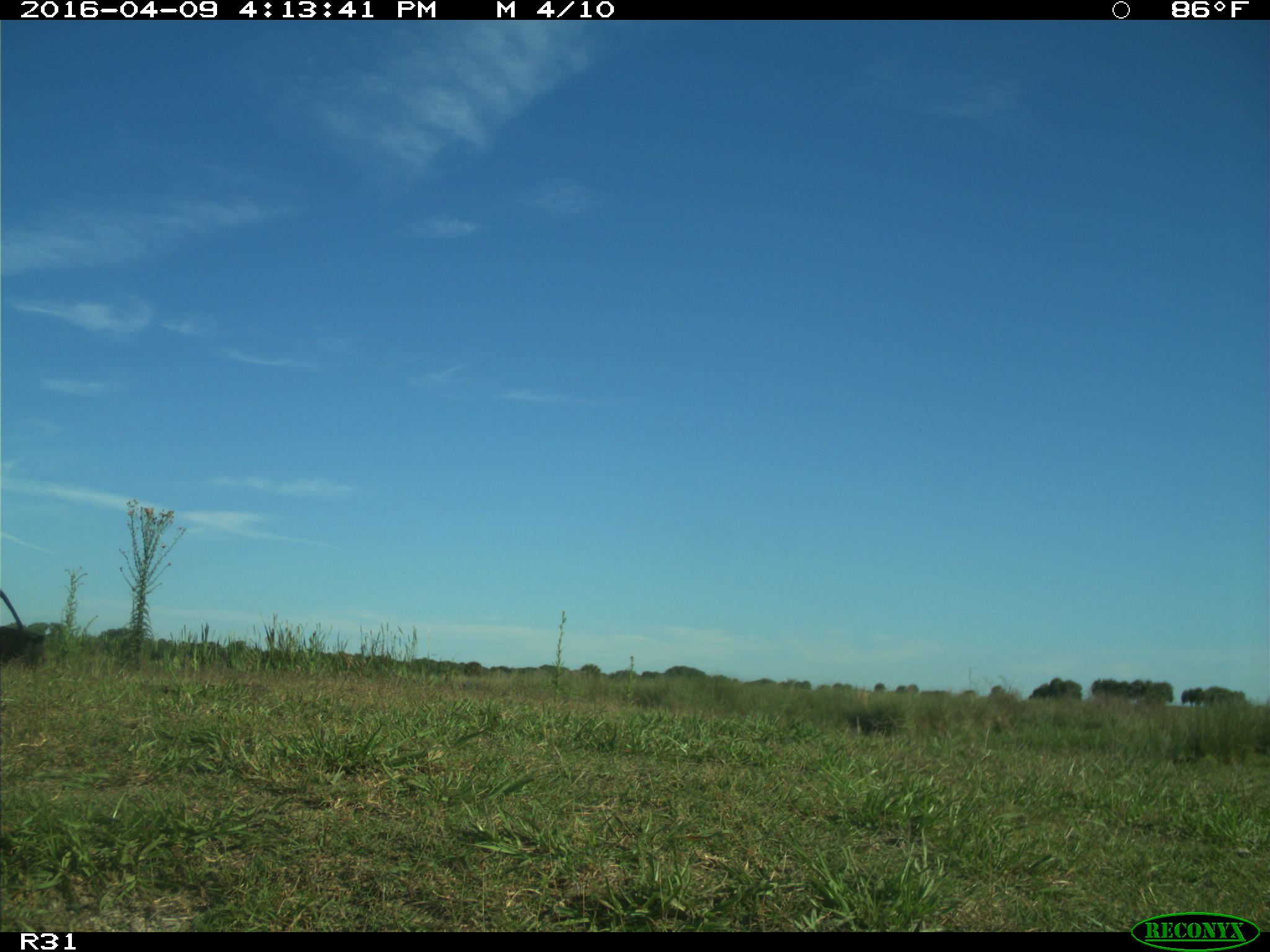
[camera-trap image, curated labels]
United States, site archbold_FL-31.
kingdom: Animalia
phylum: Chordata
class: Mammalia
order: Artiodactyla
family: Bovidae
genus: Bos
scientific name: Bos taurus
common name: domestic cow